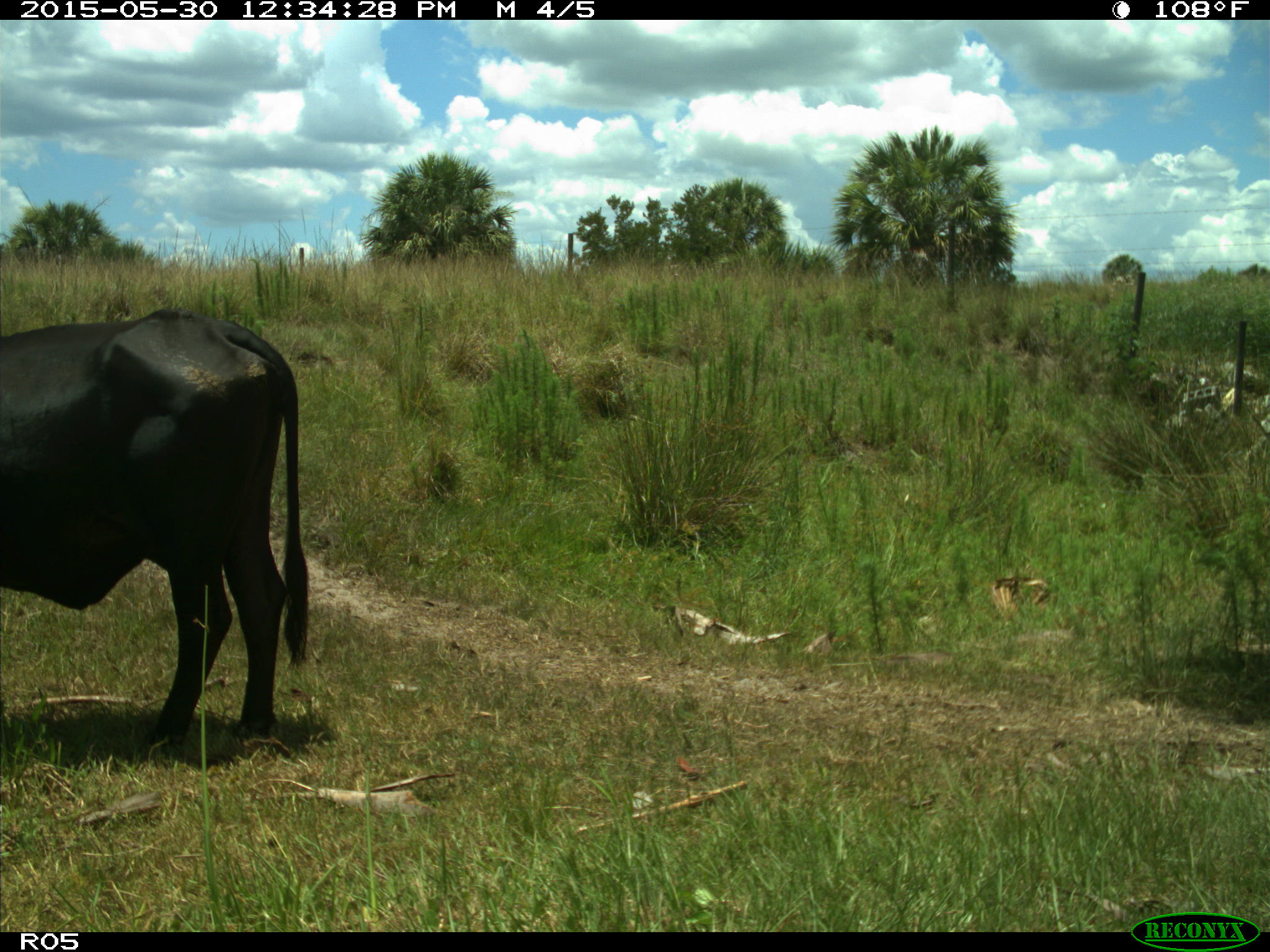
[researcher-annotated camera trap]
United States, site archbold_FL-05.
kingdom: Animalia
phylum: Chordata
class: Mammalia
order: Artiodactyla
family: Bovidae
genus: Bos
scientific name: Bos taurus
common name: domestic cow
Bos taurus (domestic cow).